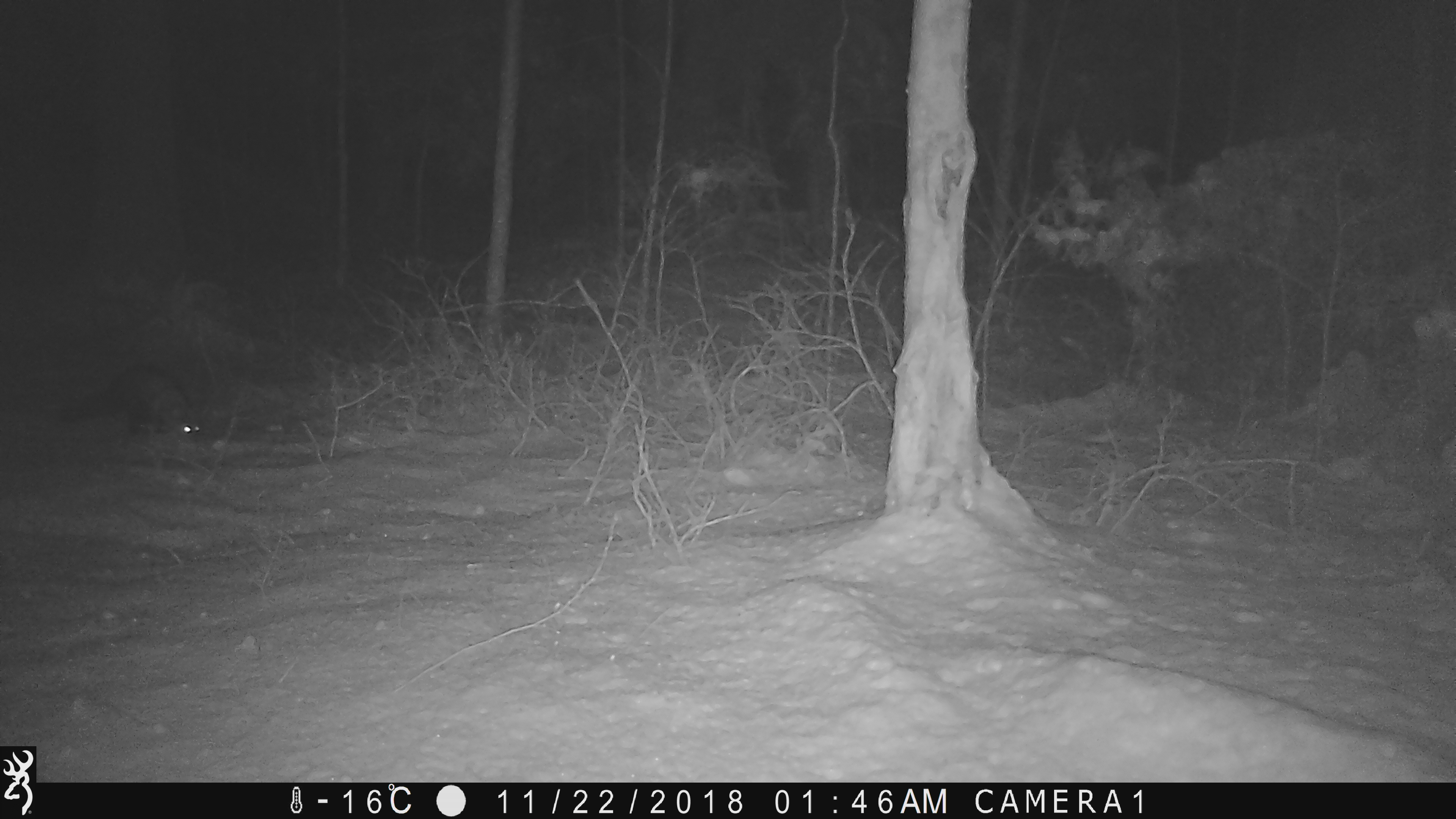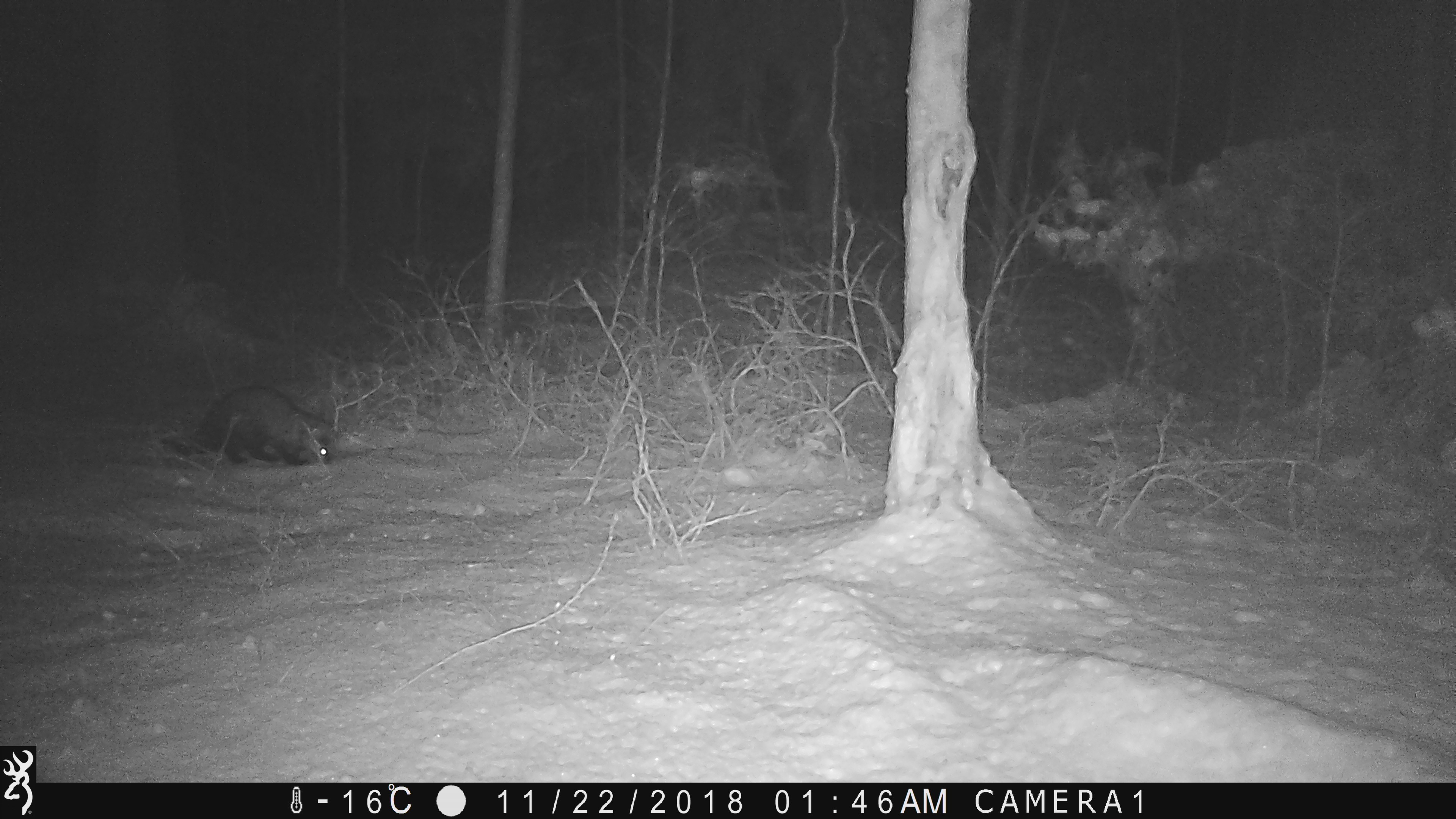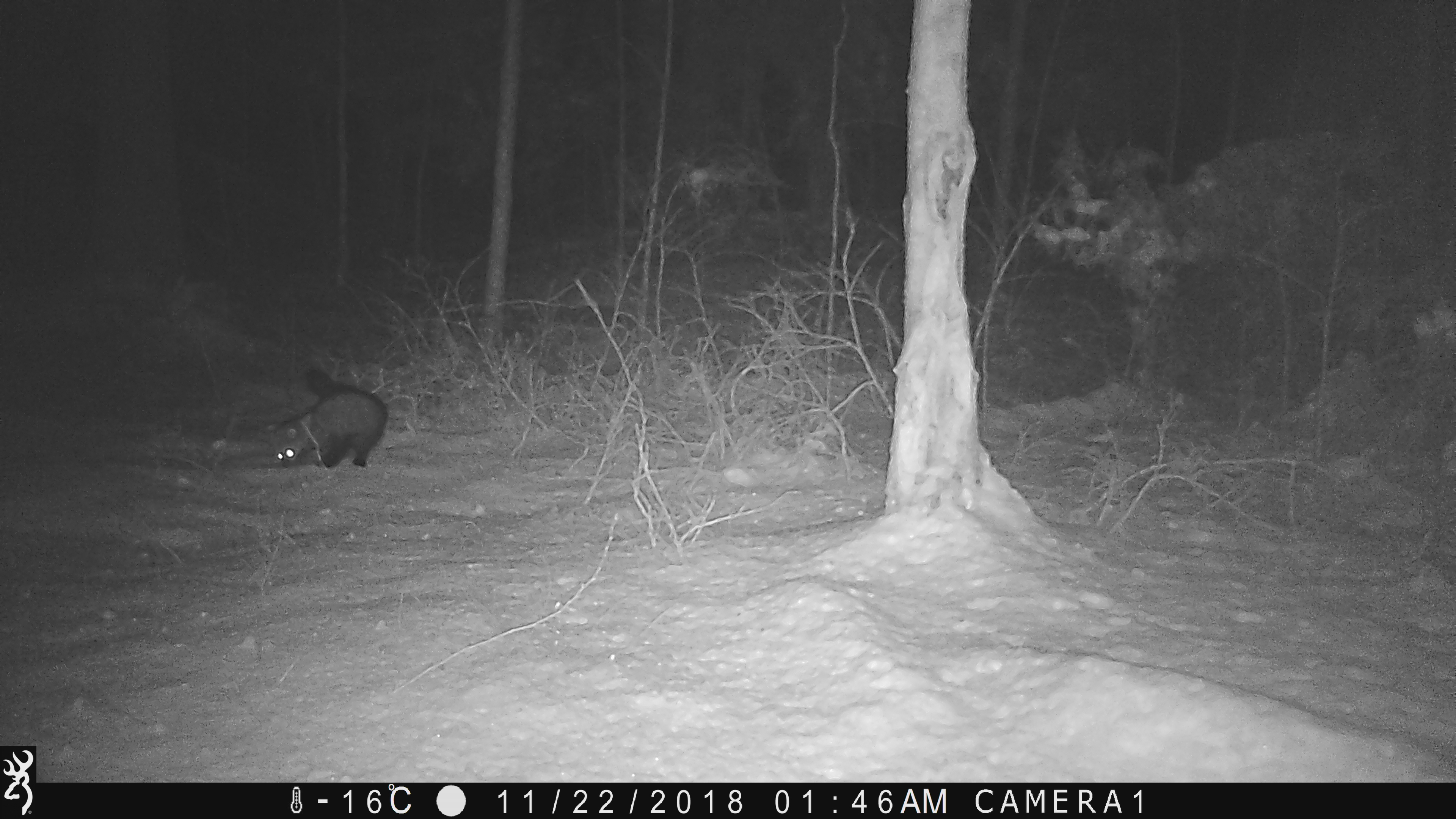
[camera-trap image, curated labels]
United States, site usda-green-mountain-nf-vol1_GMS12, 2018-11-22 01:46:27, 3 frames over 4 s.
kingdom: Animalia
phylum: Chordata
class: Mammalia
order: Carnivora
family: Mustelidae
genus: Pekania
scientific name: Pekania pennanti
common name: fisher